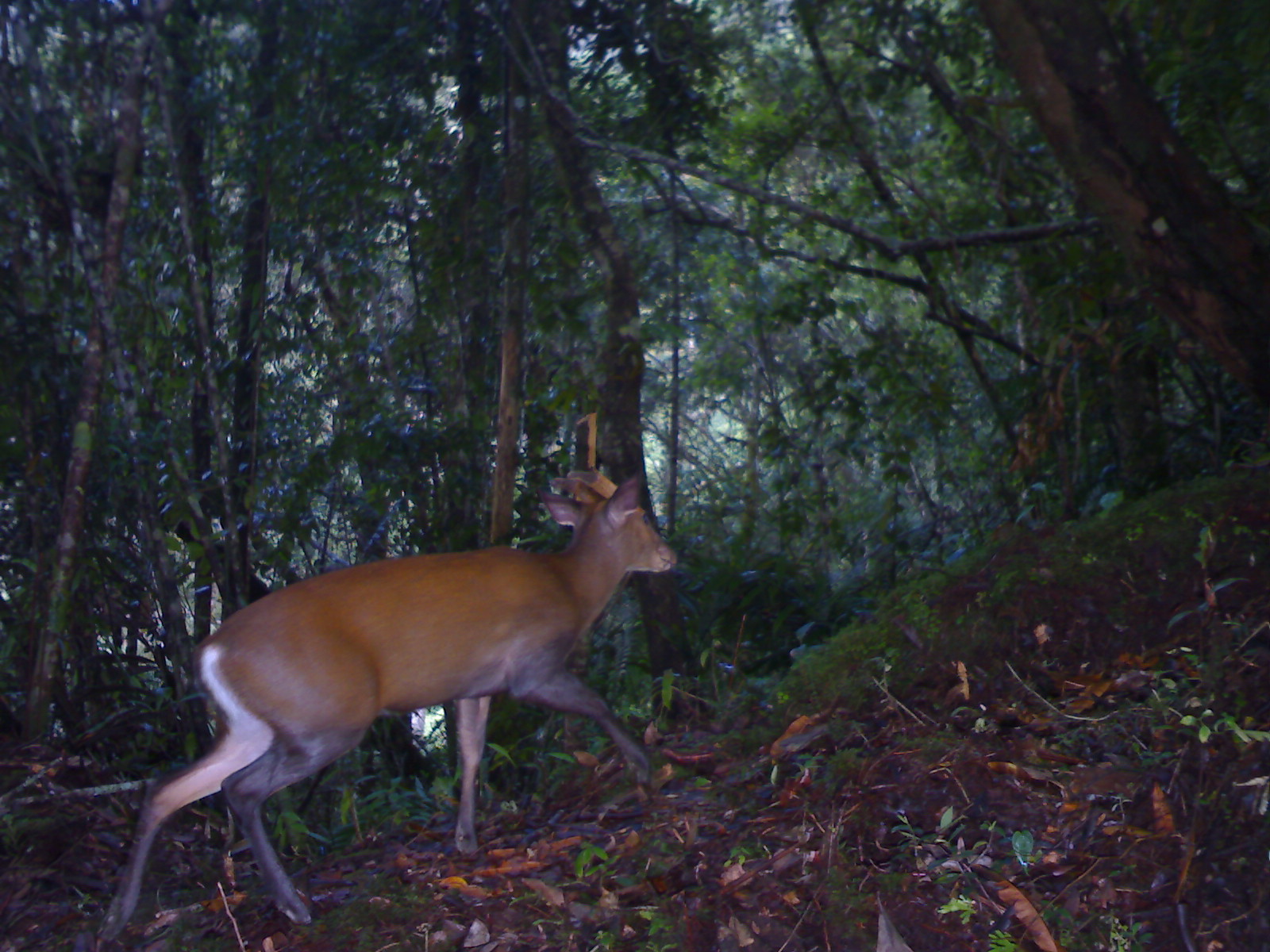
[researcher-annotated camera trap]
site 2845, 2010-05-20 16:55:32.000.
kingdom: Animalia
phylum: Chordata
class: Mammalia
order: Artiodactyla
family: Cervidae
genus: Muntiacus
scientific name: Muntiacus muntjak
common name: southern red muntjac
Muntiacus muntjak (southern red muntjac), count 1.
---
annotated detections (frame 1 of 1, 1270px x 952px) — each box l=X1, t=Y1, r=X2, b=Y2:
muntiacus muntjak: l=91, t=465, r=678, b=943